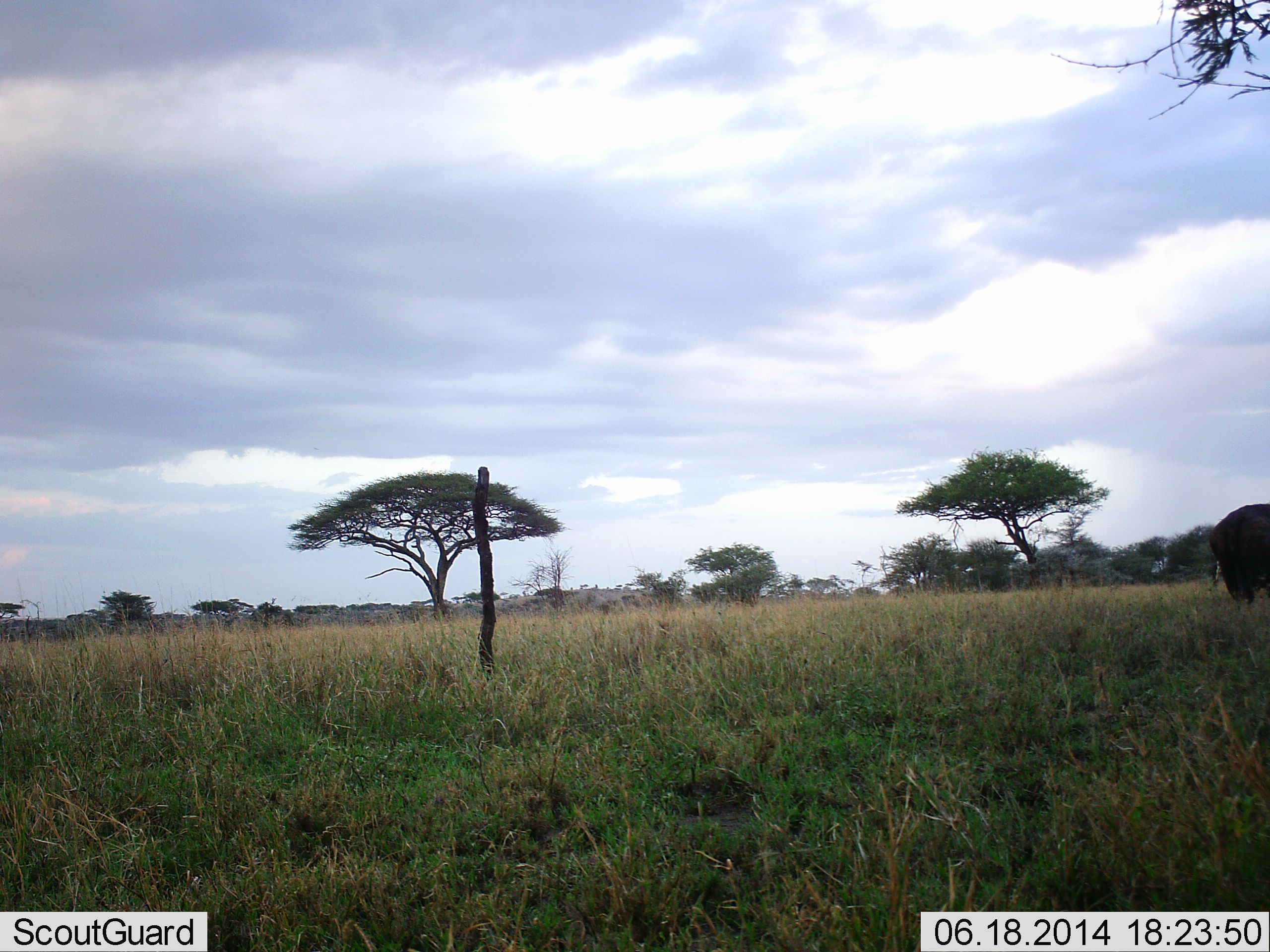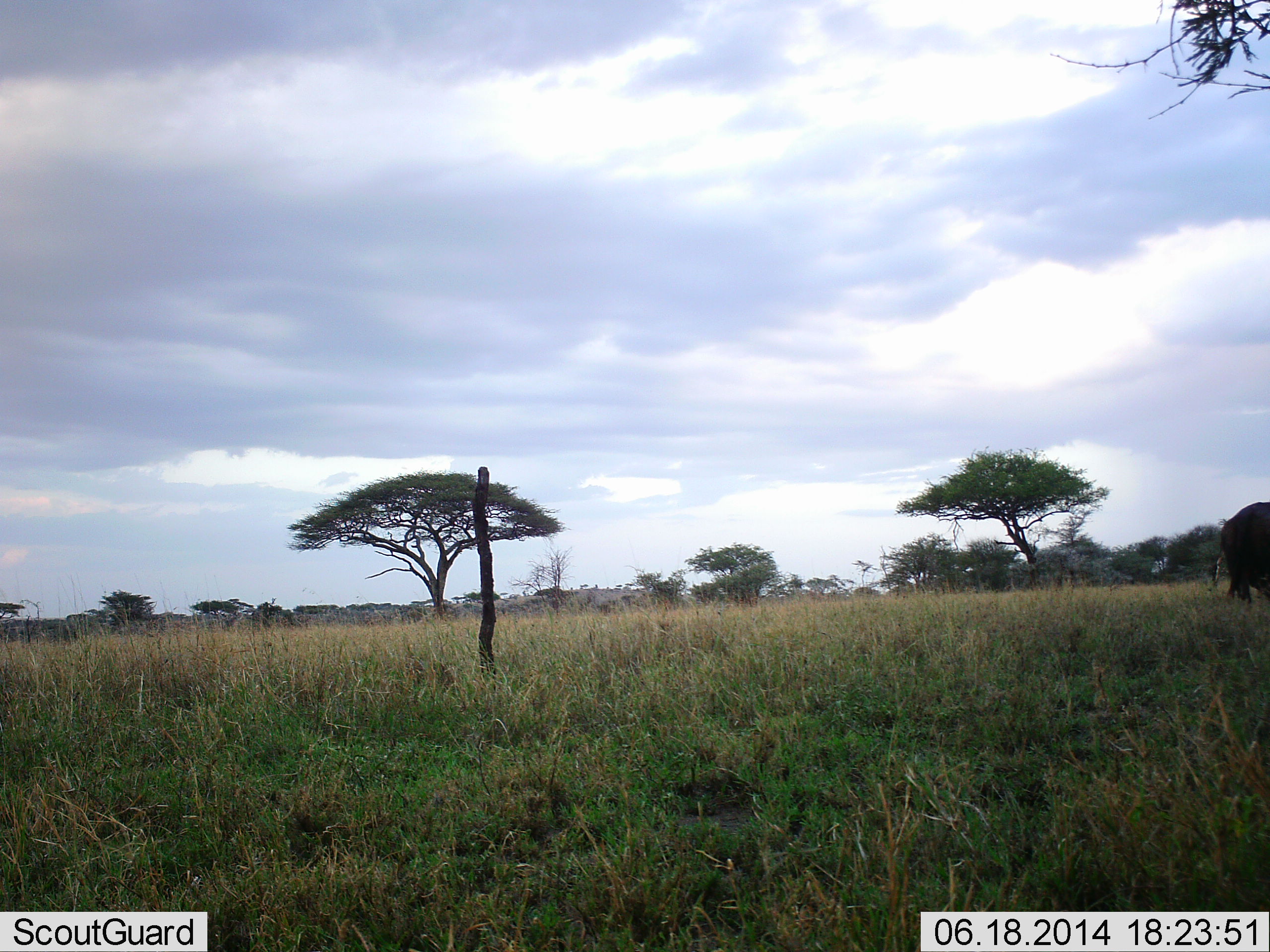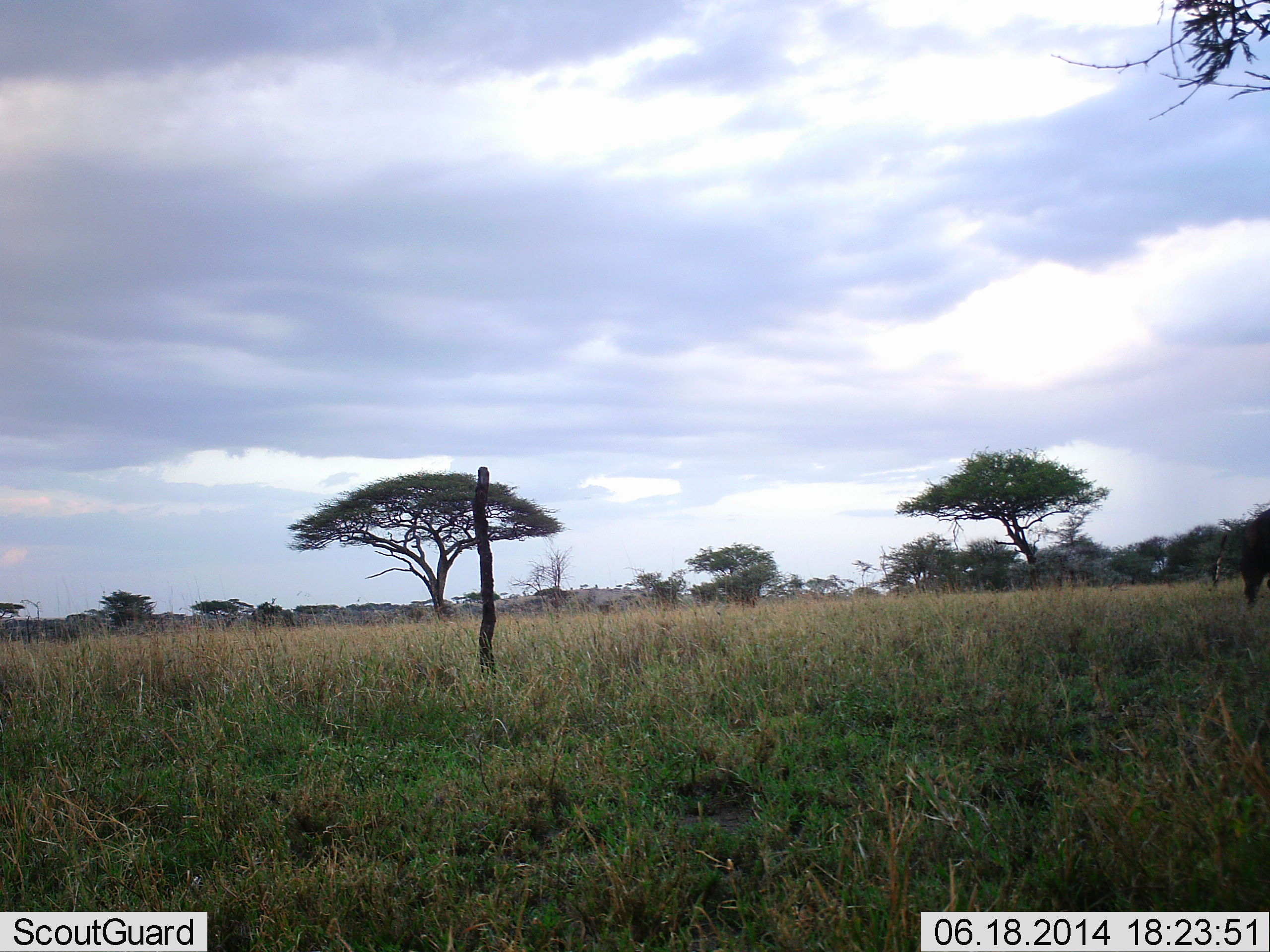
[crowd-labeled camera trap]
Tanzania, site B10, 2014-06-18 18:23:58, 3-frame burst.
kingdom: Animalia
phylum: Chordata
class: Mammalia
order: Proboscidea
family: Elephantidae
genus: Loxodonta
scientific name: Loxodonta africana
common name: african bush elephant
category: elephant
Elephant (african bush elephant) (Loxodonta africana), count 1. Behavior (volunteer vote fractions): standing 11%, resting 0%, moving 89%, interacting 0%. Young present (vote fraction): 0%. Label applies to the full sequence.